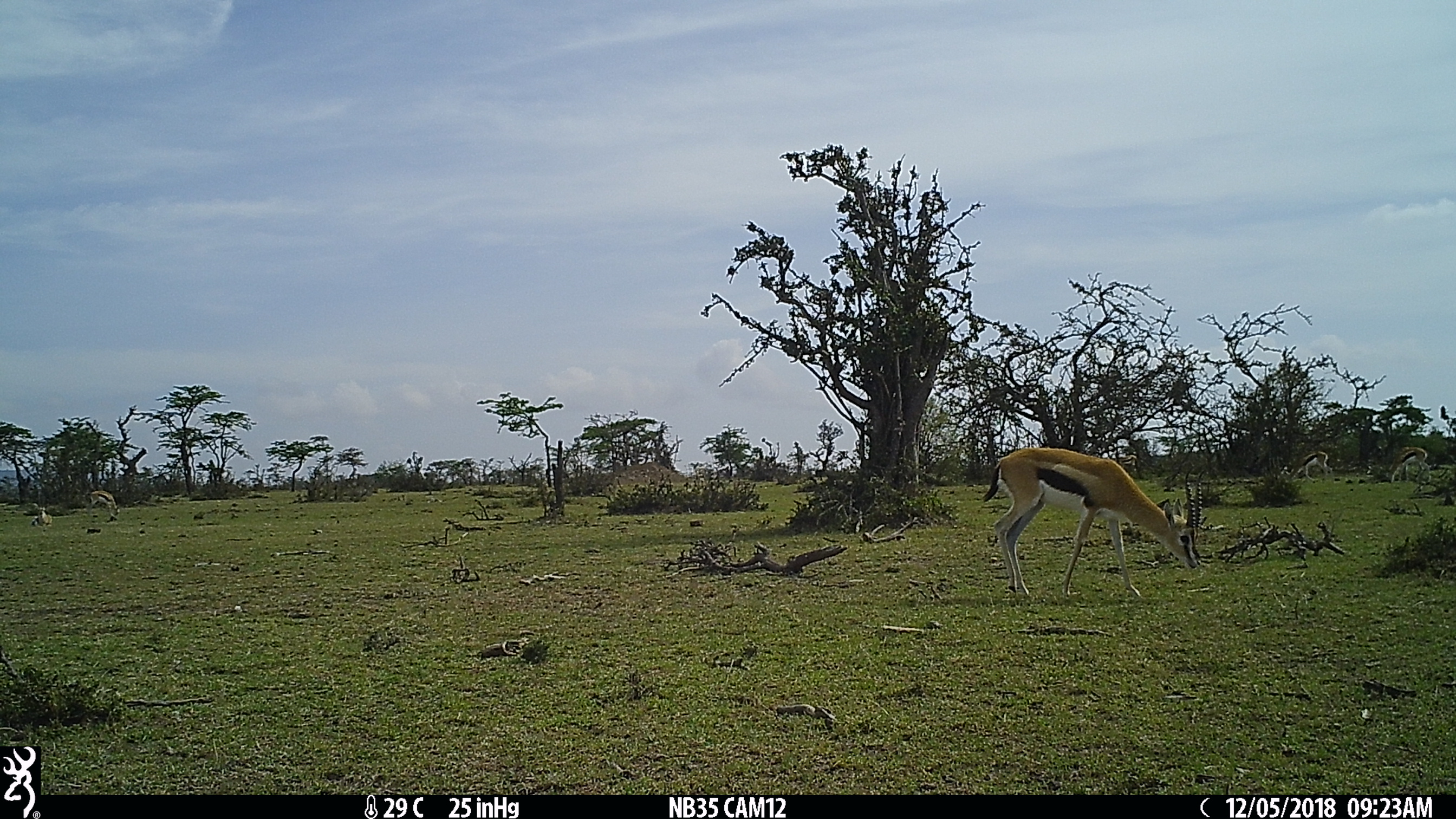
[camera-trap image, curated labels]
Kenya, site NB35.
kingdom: Animalia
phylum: Chordata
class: Mammalia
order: Artiodactyla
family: Bovidae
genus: Eudorcas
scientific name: Eudorcas thomsonii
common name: thomon's gazelle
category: gazelle thomsons